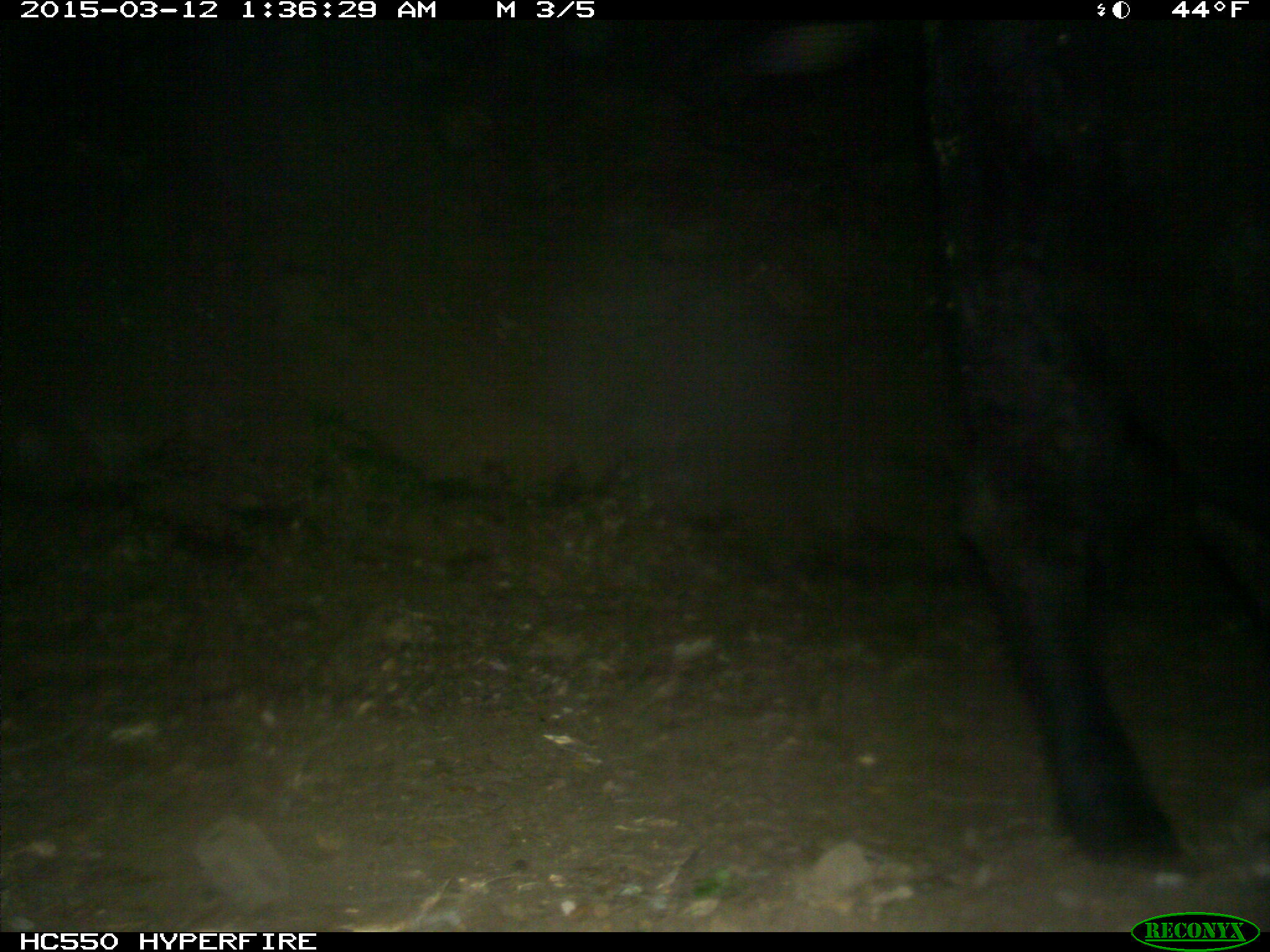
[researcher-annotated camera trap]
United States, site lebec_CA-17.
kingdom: Animalia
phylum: Chordata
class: Mammalia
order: Artiodactyla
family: Bovidae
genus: Bos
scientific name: Bos taurus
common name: domestic cow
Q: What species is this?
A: Bos taurus (domestic cow).